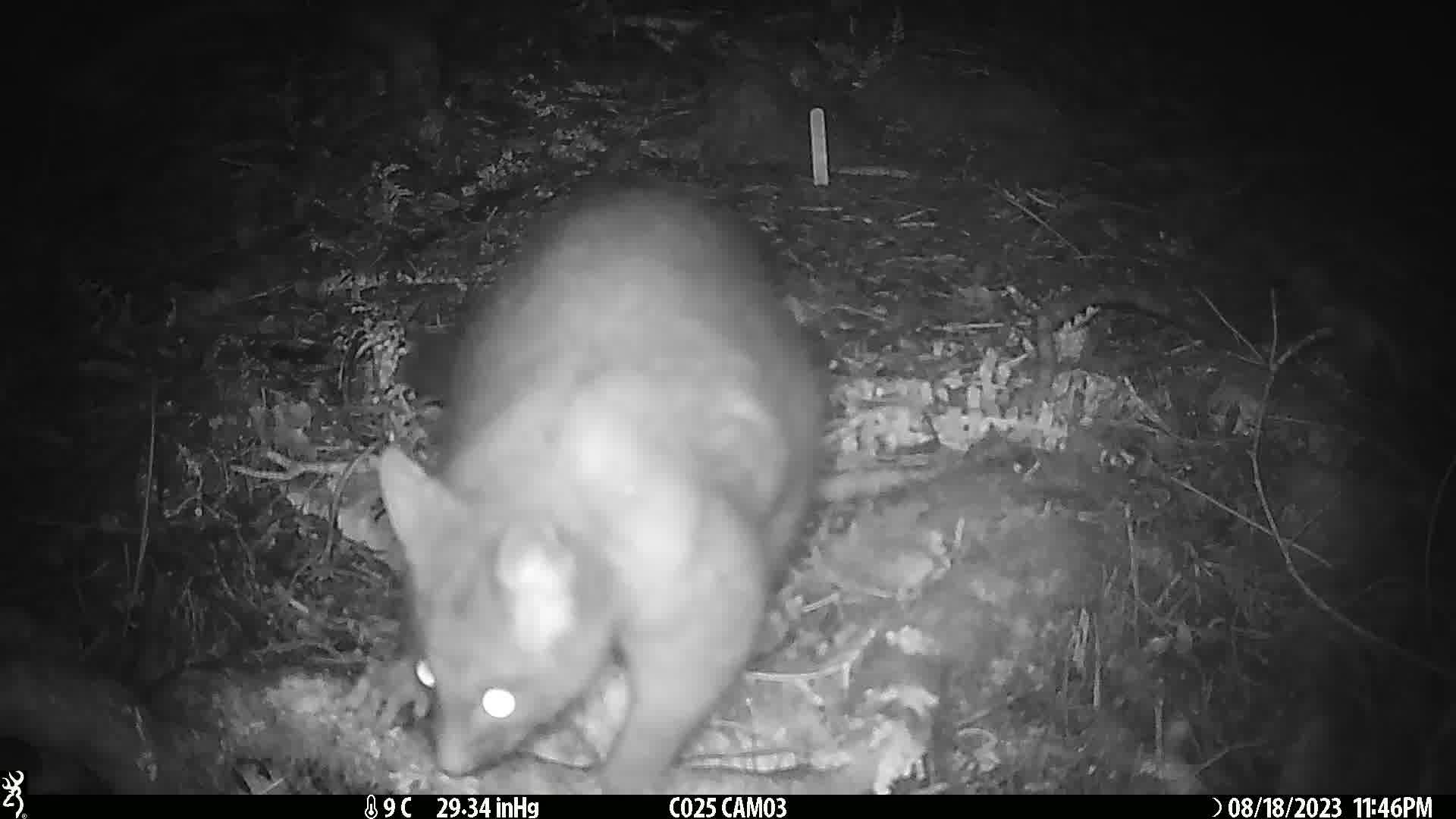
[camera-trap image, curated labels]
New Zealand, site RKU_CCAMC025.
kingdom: Animalia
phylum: Chordata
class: Mammalia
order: Diprotodontia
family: Phalangeridae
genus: Trichosurus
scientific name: Trichosurus vulpecula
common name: common brushtail possum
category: possum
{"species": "possum (common brushtail possum) (Trichosurus vulpecula)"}